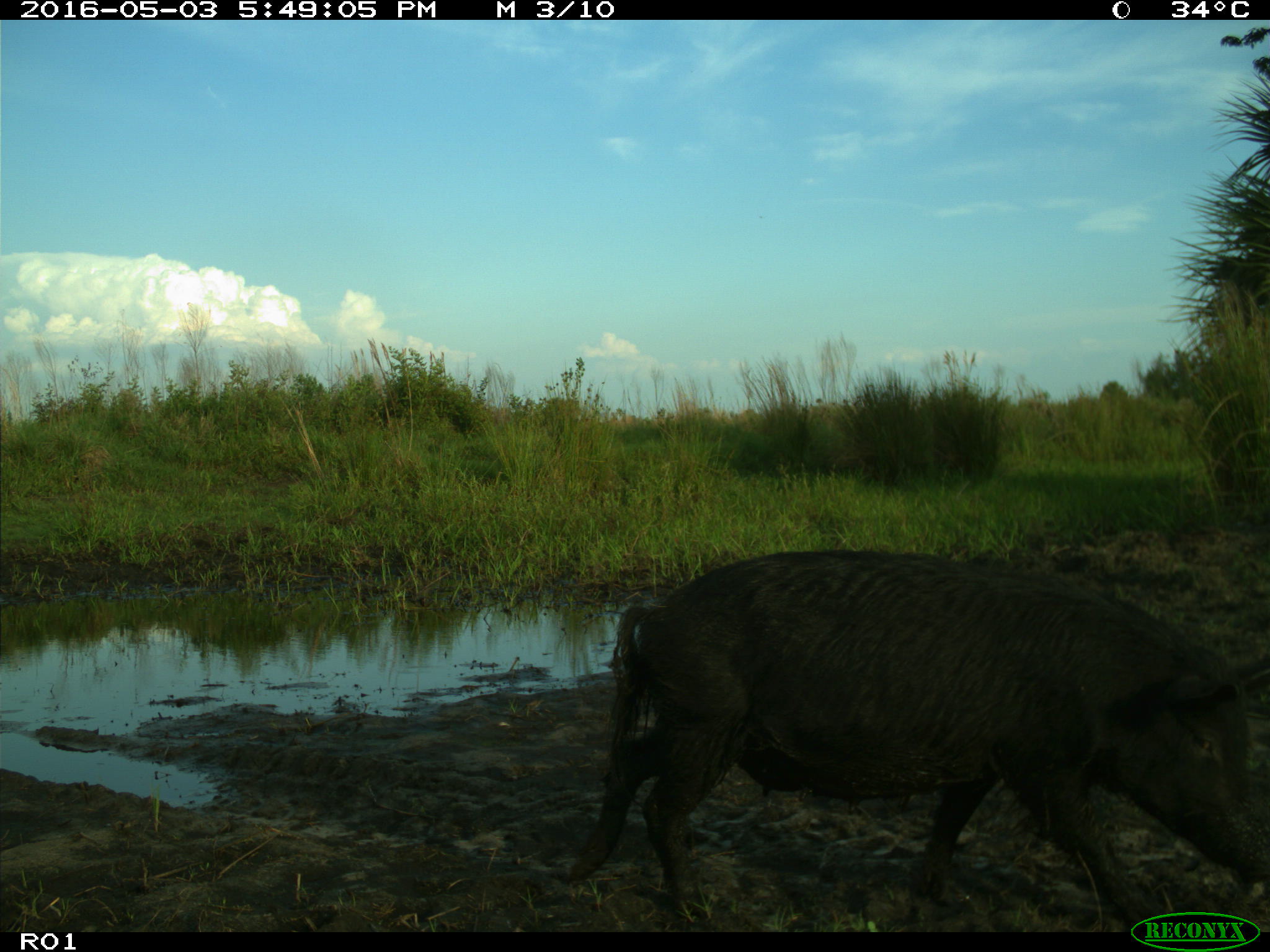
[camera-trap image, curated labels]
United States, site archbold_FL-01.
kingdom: Animalia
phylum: Chordata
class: Mammalia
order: Artiodactyla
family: Suidae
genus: Sus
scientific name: Sus scrofa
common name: wild boar